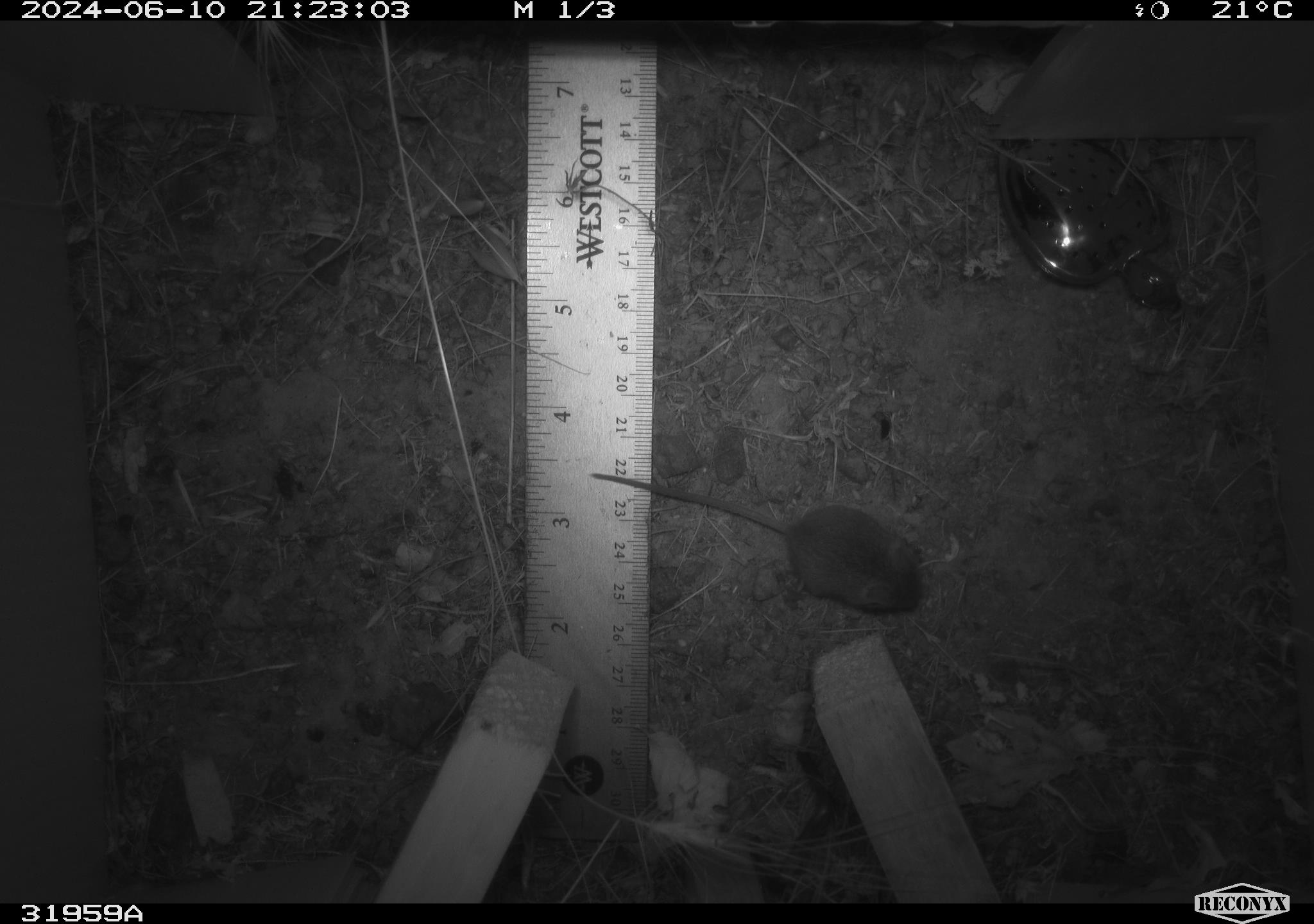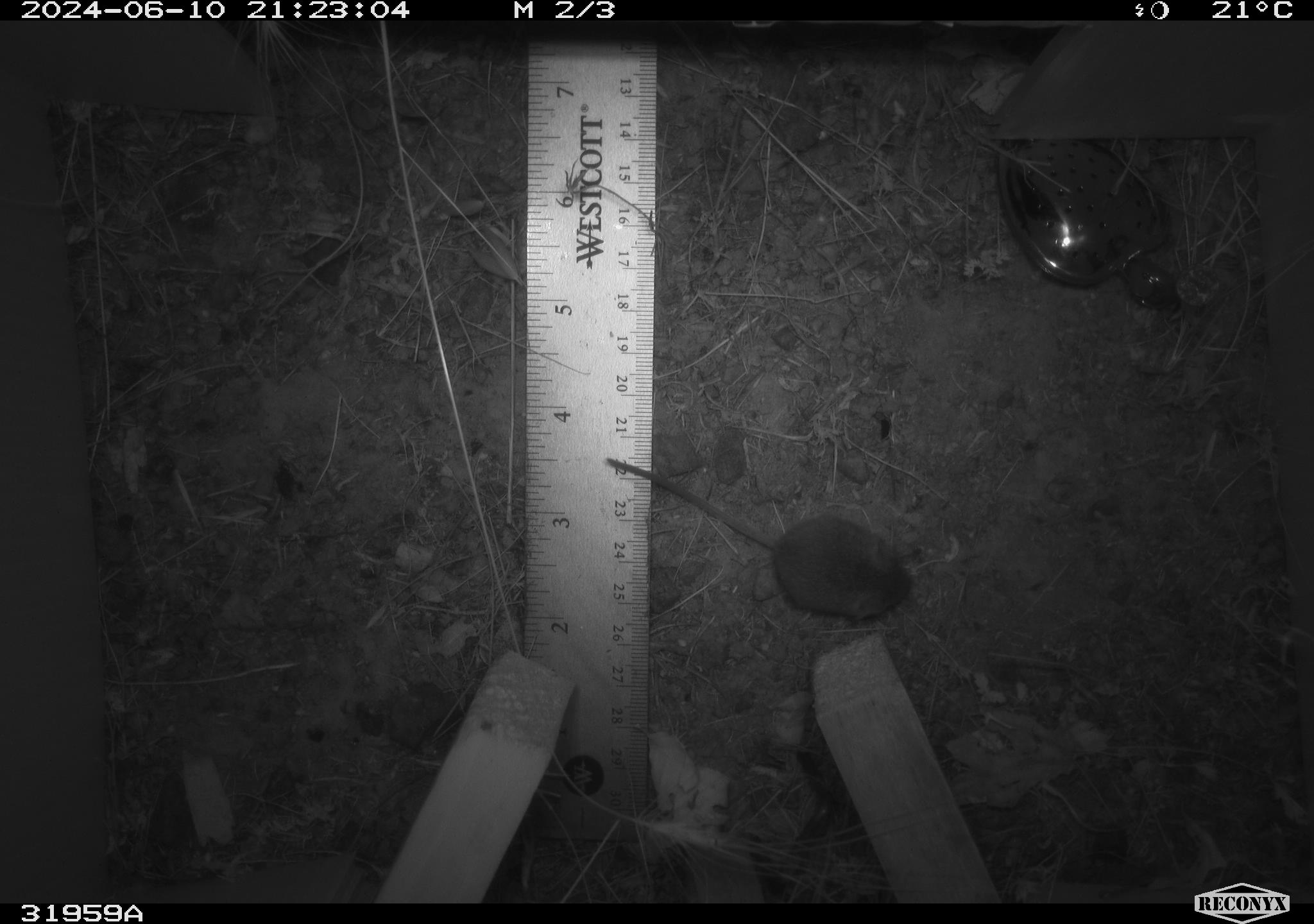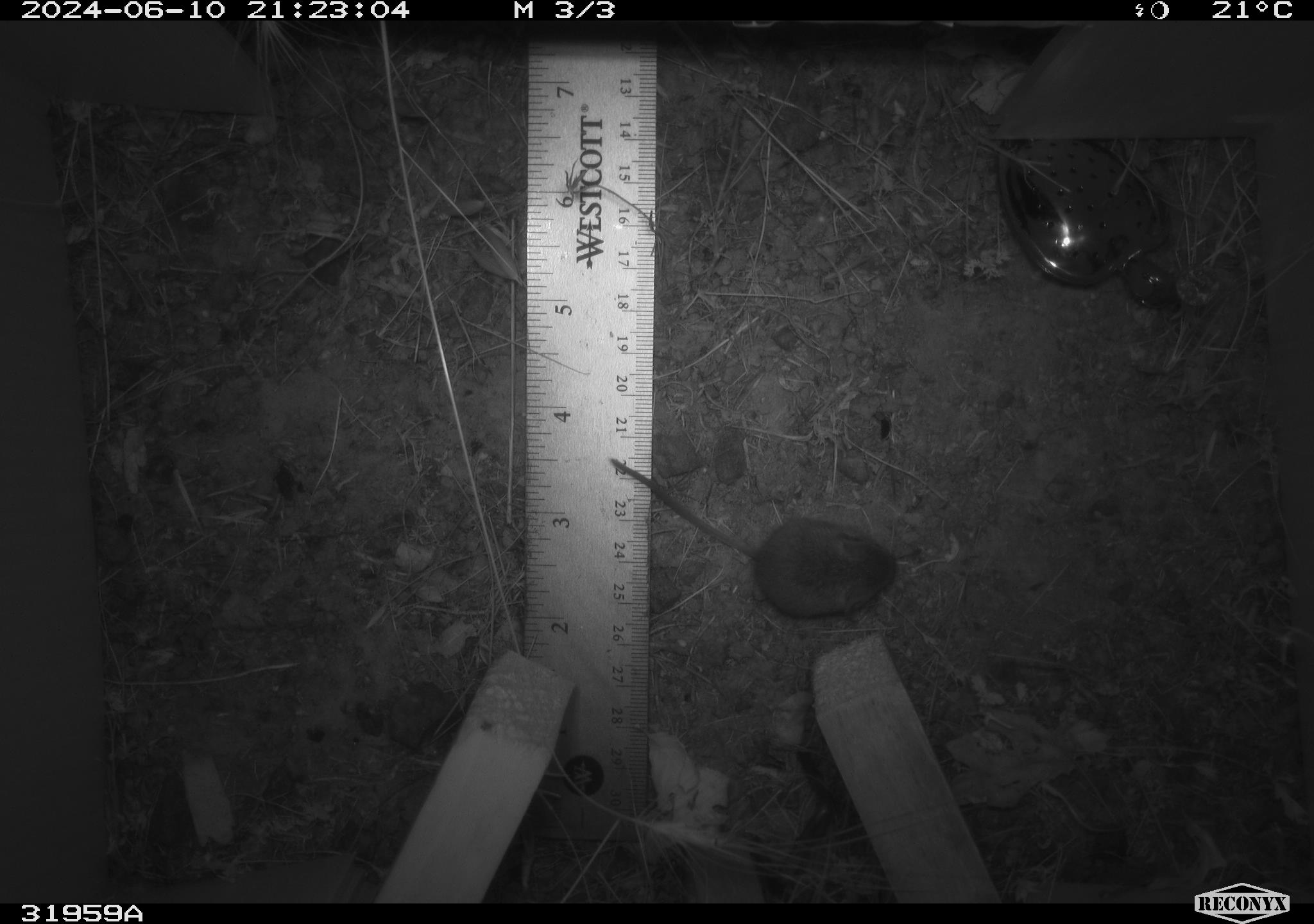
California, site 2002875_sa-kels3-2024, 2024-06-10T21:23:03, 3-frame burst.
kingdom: Animalia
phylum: Chordata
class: Mammalia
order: Rodentia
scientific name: Rodentia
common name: mouse species